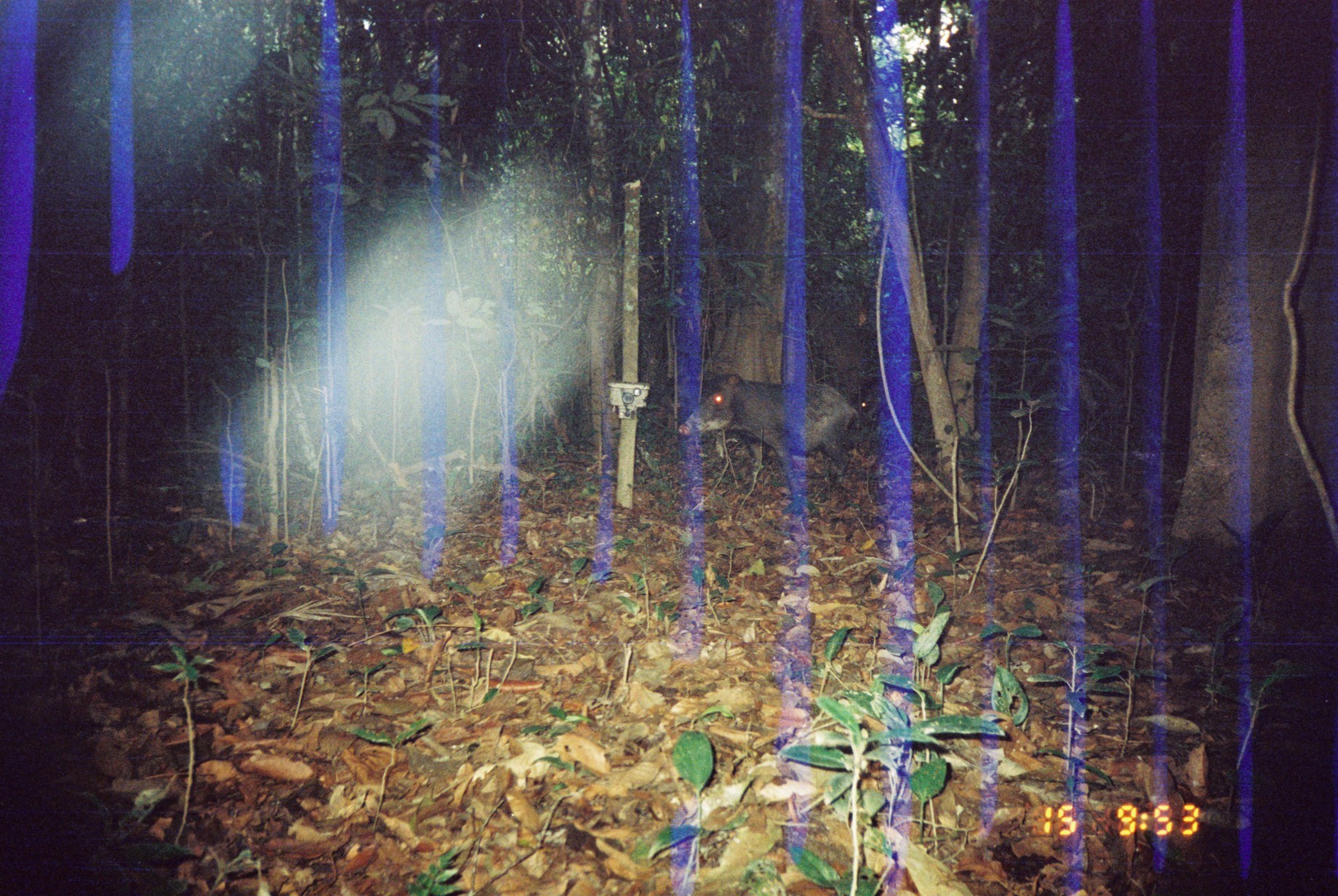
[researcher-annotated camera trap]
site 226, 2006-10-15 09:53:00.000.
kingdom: Animalia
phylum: Chordata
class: Mammalia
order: Artiodactyla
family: Tayassuidae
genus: Tayassu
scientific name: Tayassu pecari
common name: white-lipped peccary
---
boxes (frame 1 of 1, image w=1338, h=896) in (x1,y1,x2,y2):
tayassu pecari: (676,372,861,485); (847,376,894,506)